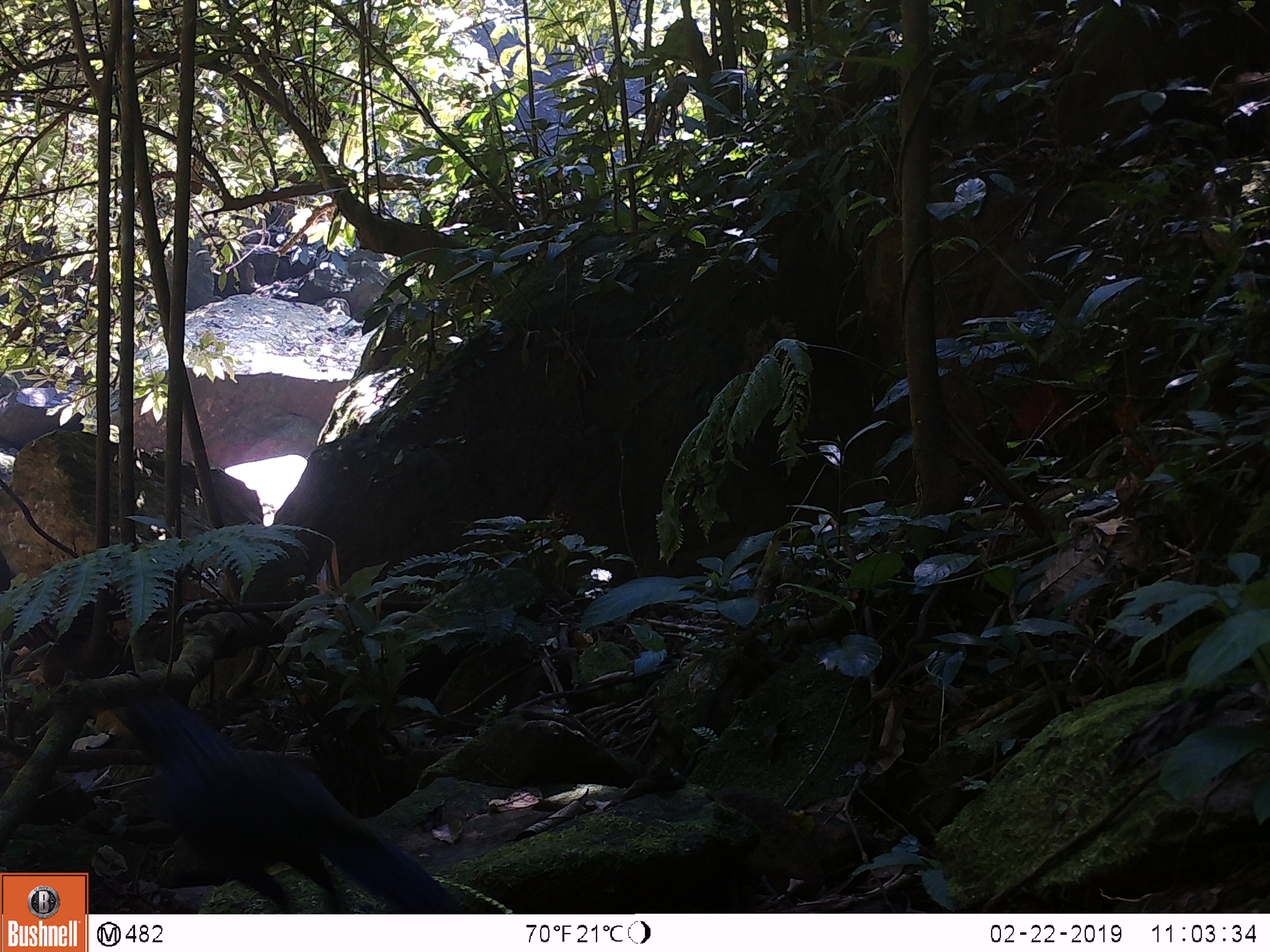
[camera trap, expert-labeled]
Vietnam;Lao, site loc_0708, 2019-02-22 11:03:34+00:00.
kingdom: Animalia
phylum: Chordata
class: Aves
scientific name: Aves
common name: bird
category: unidentified bird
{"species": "unidentified bird (bird) (Aves)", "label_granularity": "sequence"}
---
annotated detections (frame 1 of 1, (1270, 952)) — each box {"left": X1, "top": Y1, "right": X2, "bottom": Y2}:
unidentified bird: {"left": 99, "top": 688, "right": 455, "bottom": 914}